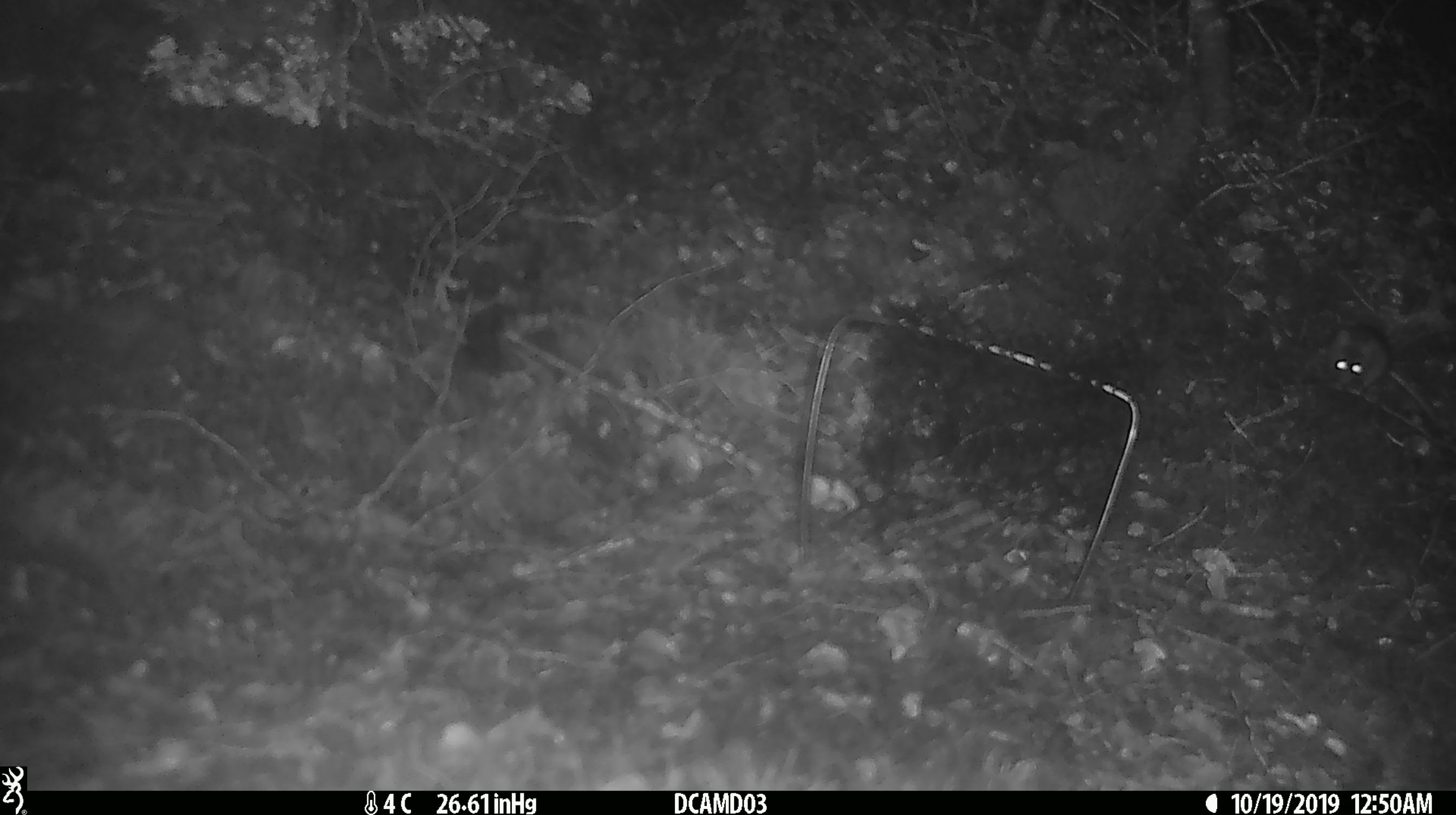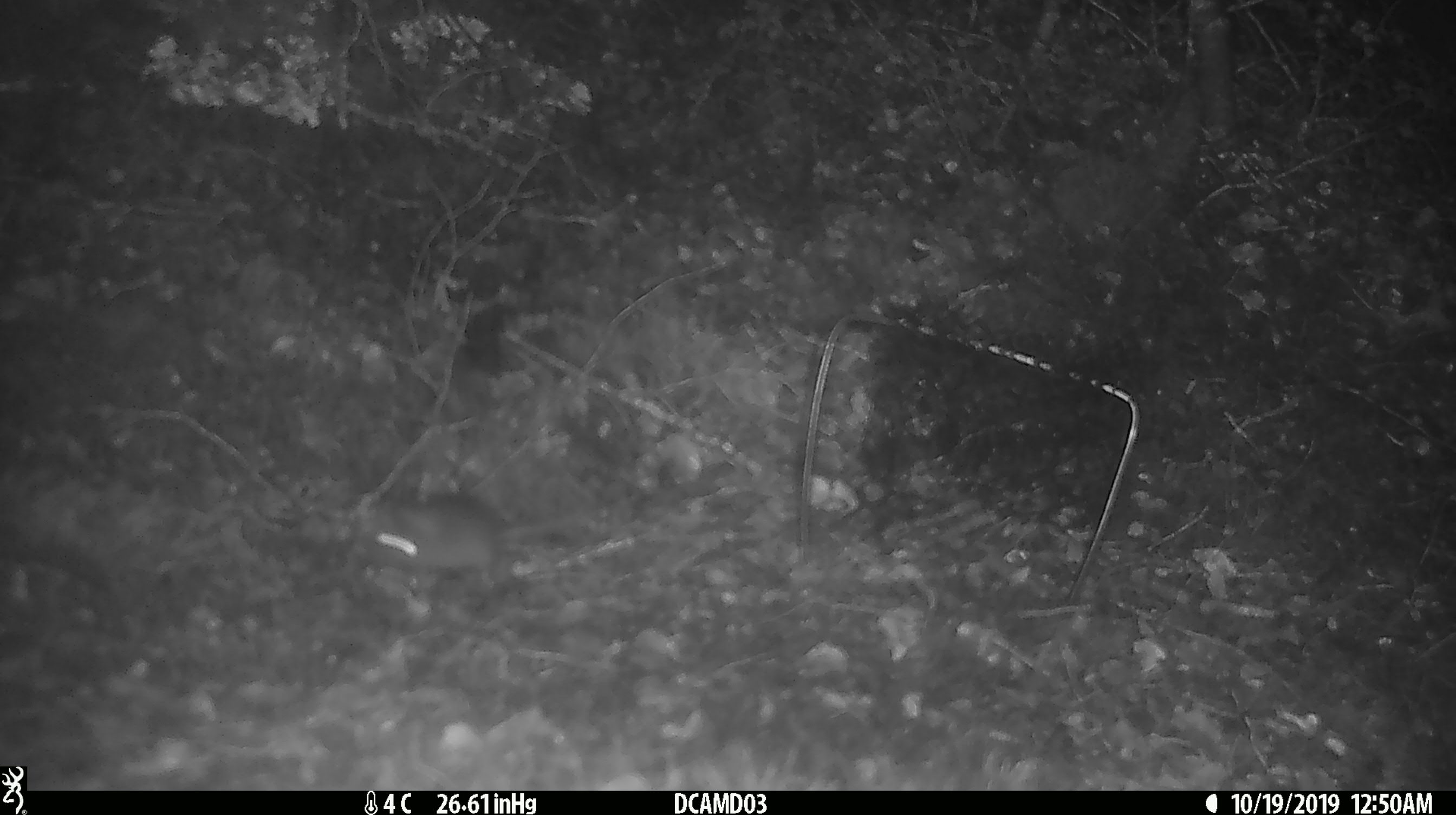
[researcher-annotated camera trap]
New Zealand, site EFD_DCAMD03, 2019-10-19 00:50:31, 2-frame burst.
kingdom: Animalia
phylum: Chordata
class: Mammalia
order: Rodentia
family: Muridae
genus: Mus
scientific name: Mus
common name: mouse